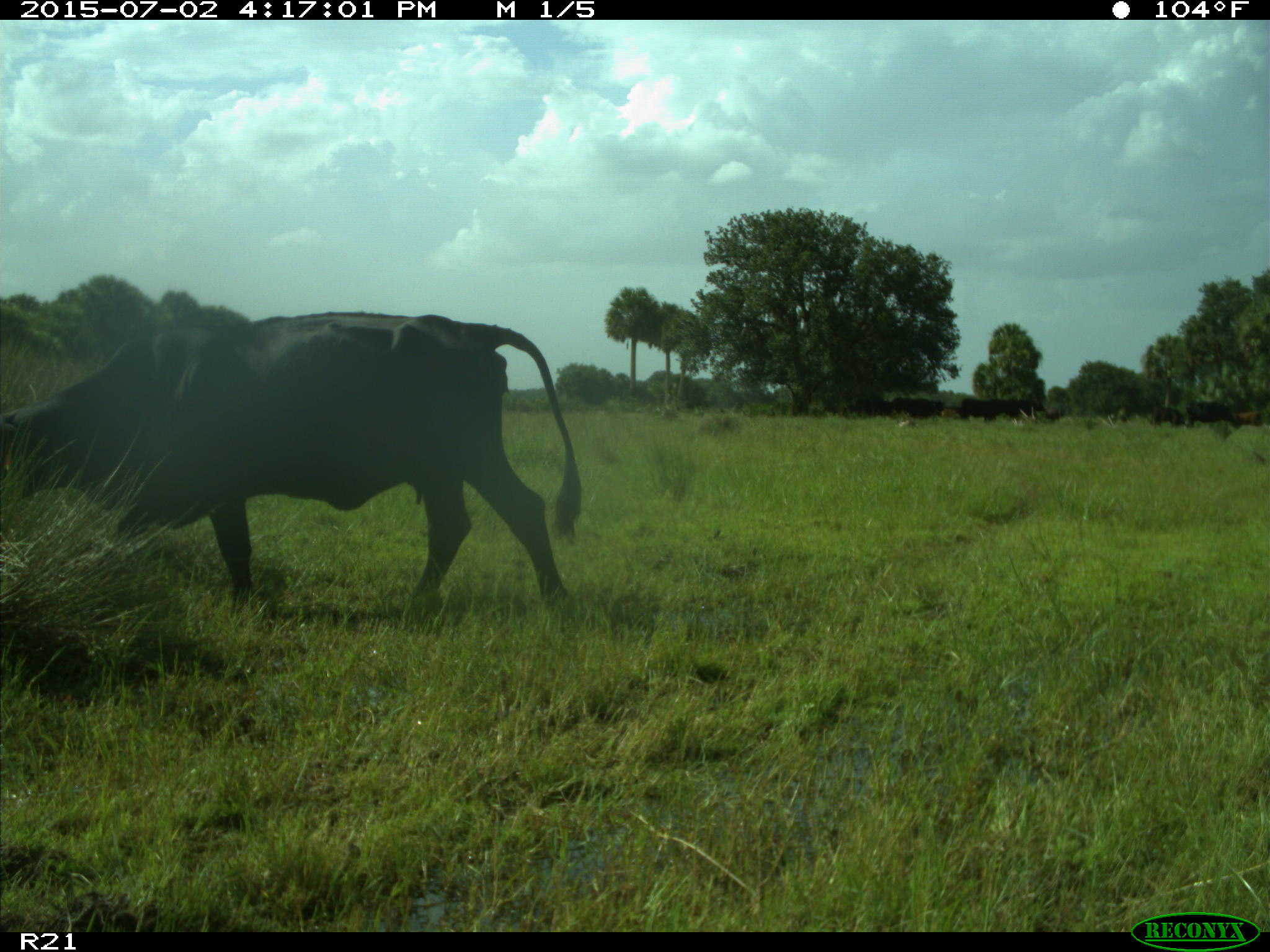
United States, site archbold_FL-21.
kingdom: Animalia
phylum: Chordata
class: Mammalia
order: Artiodactyla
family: Bovidae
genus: Bos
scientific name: Bos taurus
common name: domestic cow